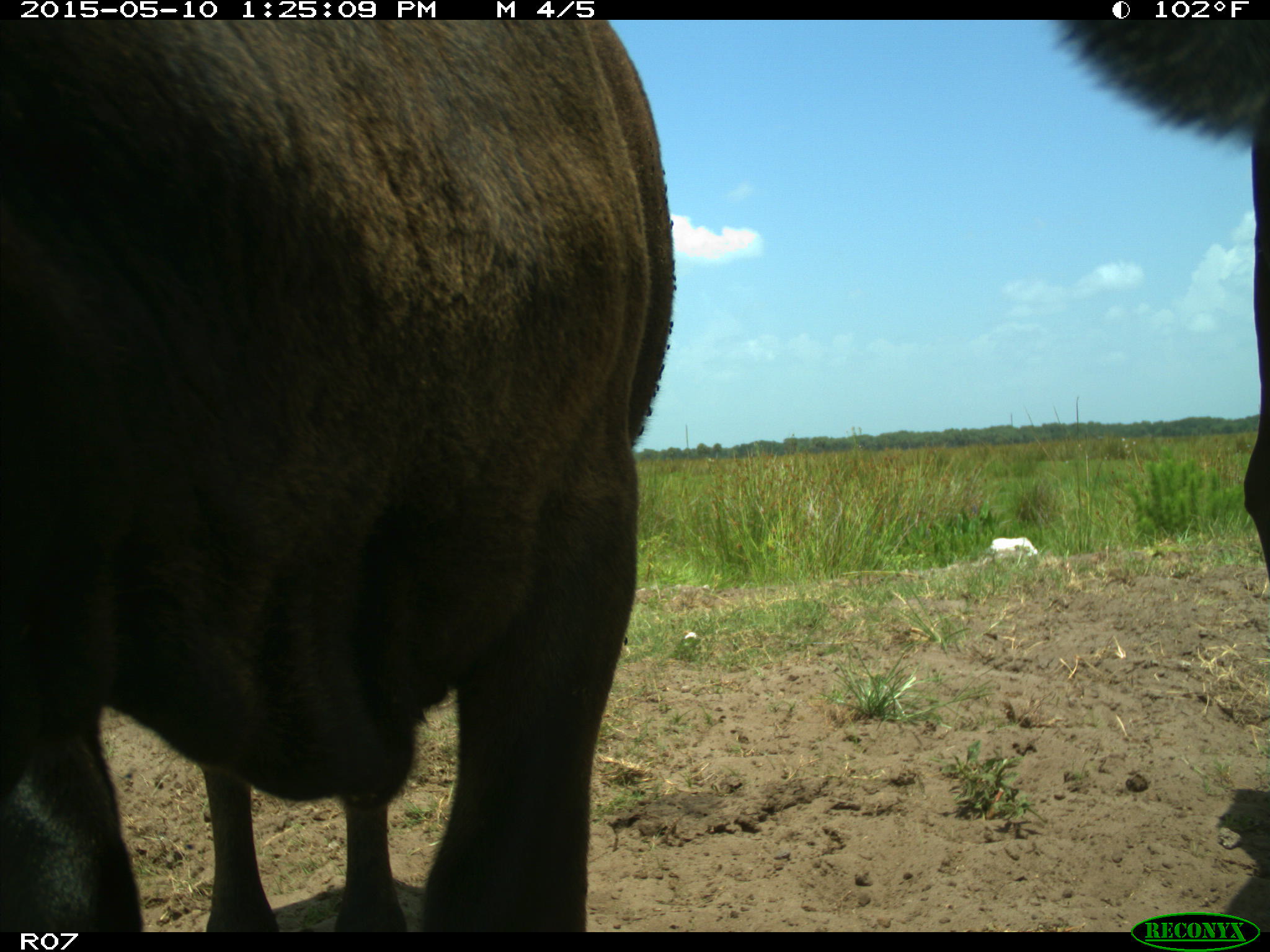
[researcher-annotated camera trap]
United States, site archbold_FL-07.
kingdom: Animalia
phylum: Chordata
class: Mammalia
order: Artiodactyla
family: Bovidae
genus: Bos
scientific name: Bos taurus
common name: domestic cow